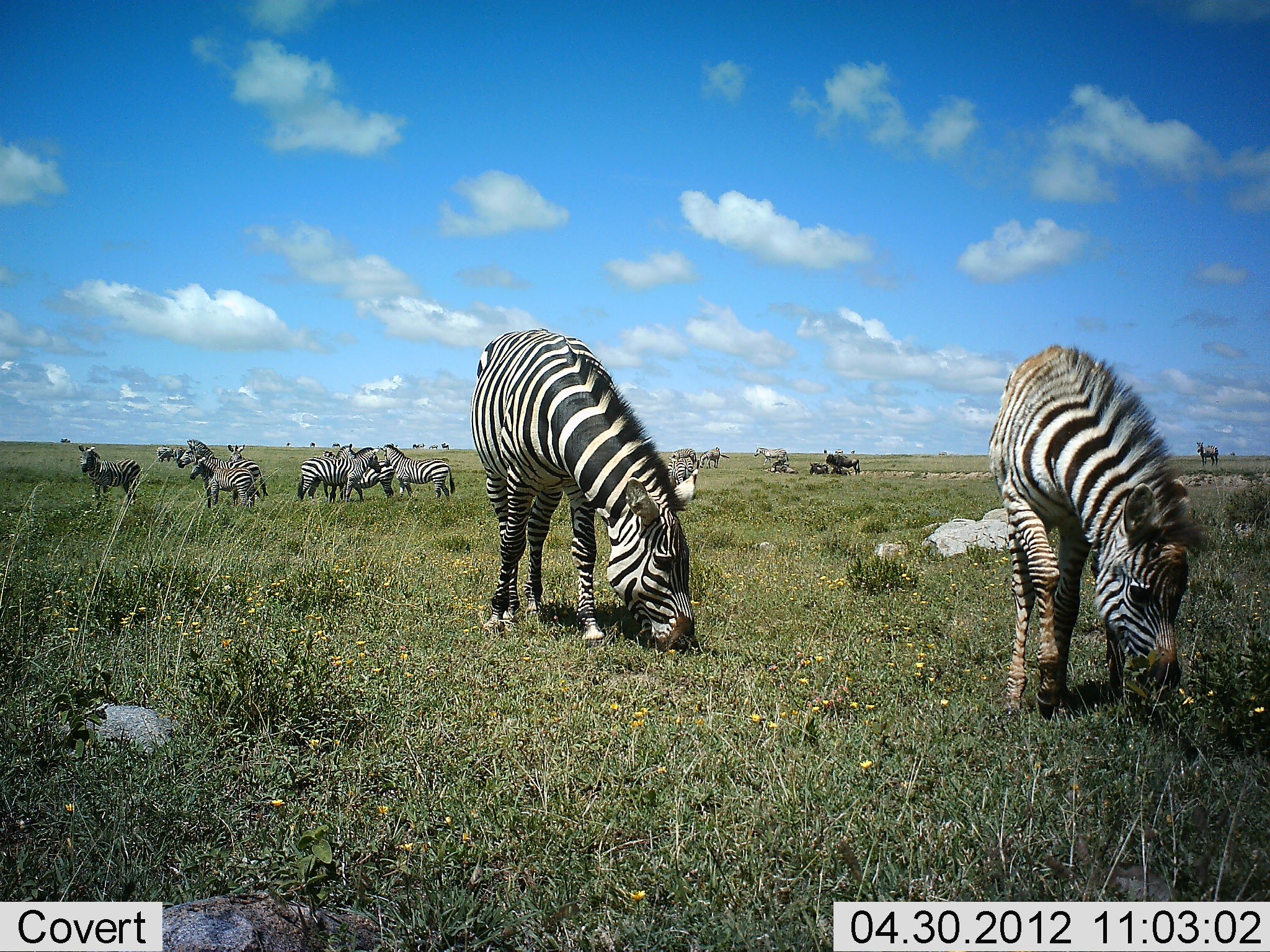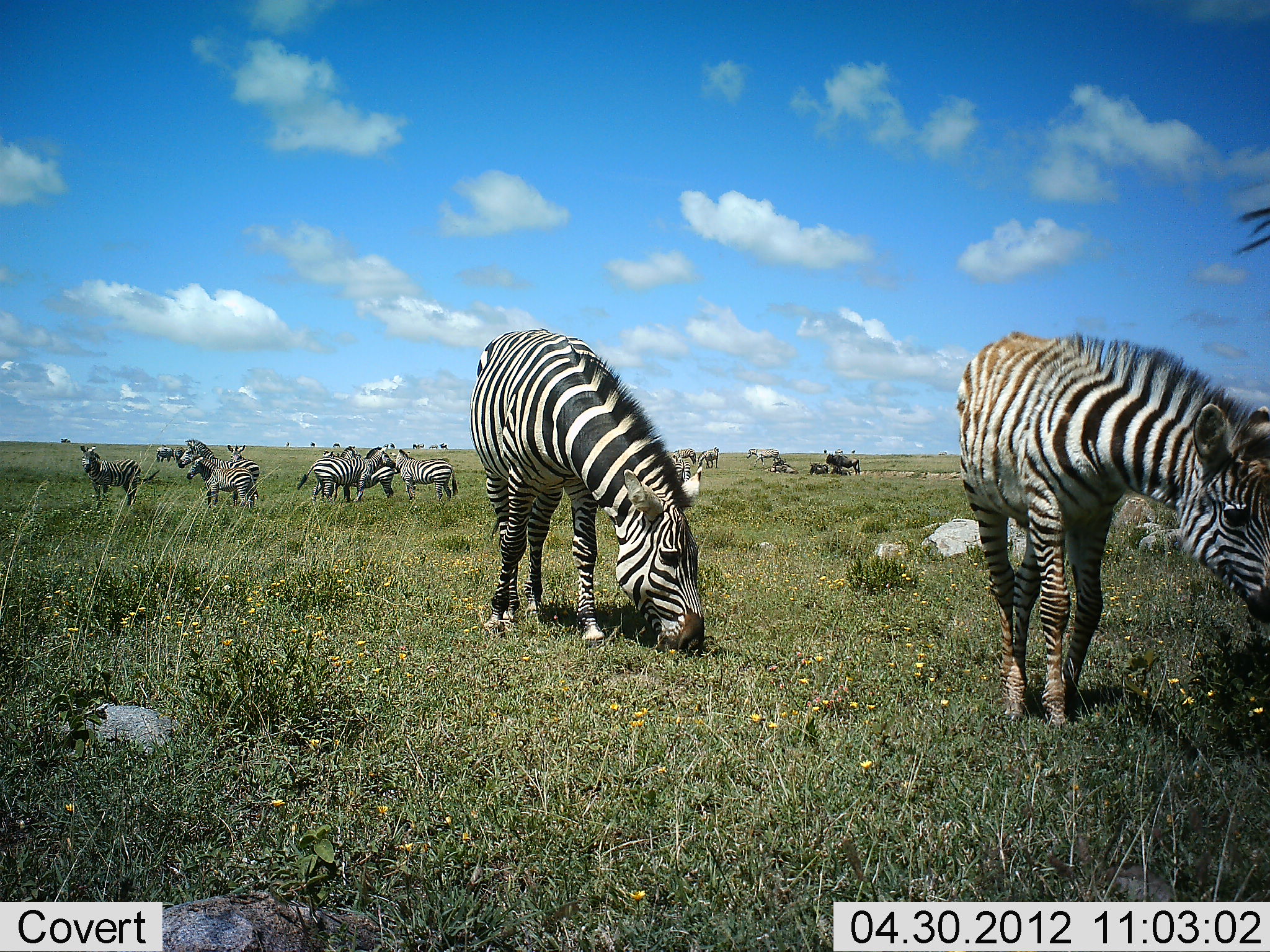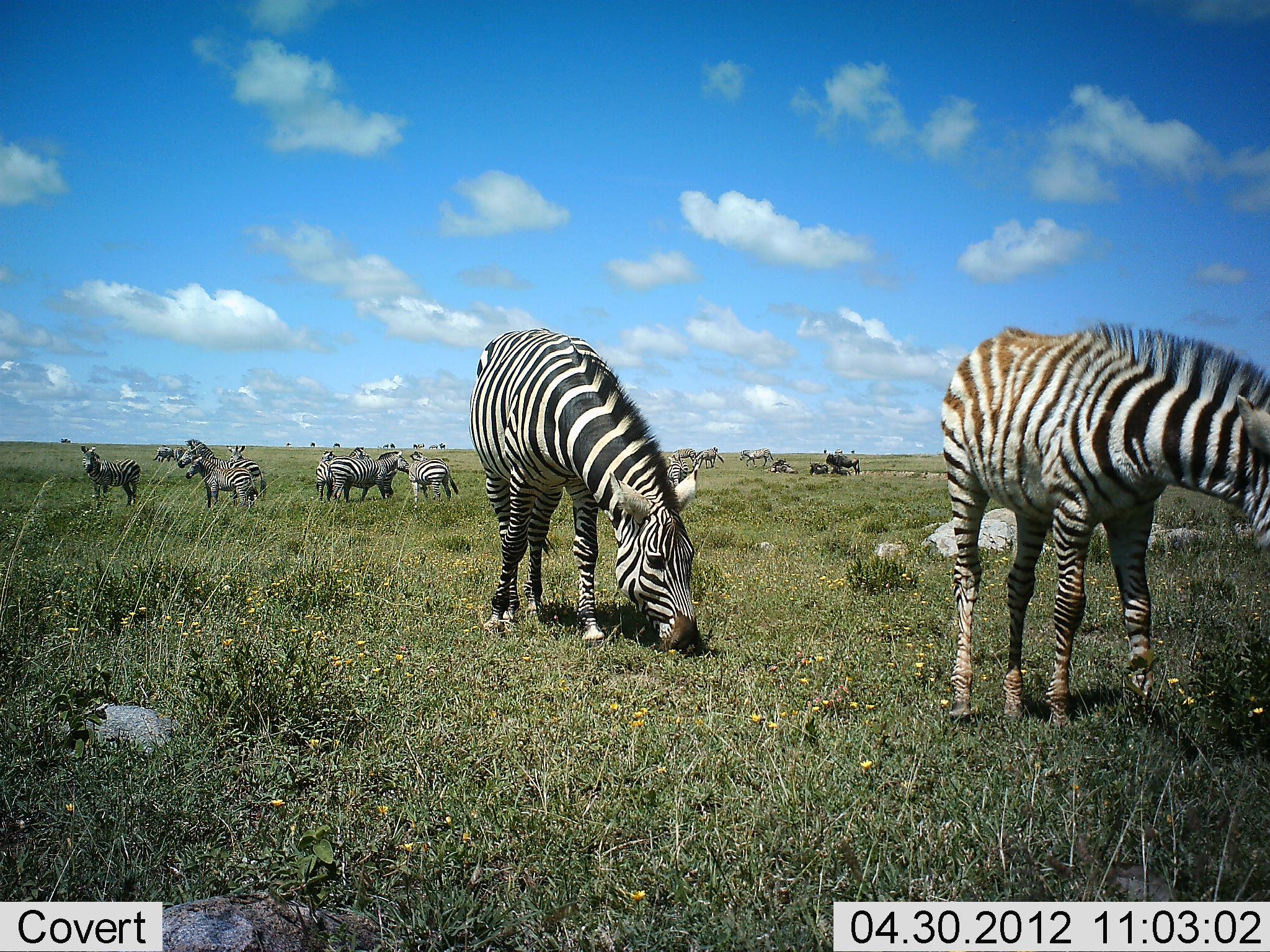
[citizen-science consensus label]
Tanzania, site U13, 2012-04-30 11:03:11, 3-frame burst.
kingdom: Animalia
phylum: Chordata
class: Mammalia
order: Perissodactyla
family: Equidae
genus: Equus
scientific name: Equus quagga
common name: plains zebra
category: zebra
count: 11-50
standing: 81%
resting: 6%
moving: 44%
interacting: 12%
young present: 25%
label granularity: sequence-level